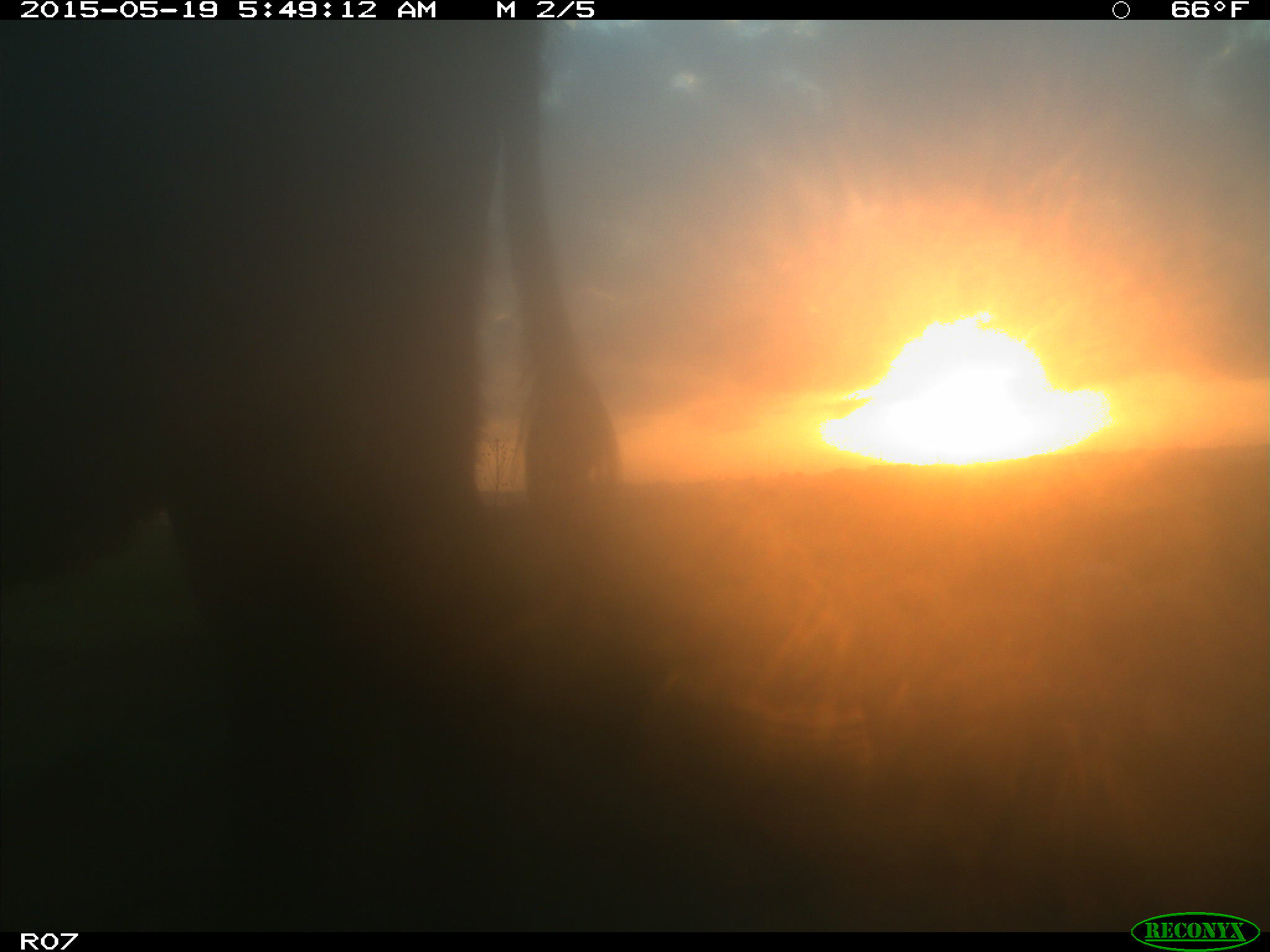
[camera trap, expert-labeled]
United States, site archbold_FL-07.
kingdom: Animalia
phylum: Chordata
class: Mammalia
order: Artiodactyla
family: Bovidae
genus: Bos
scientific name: Bos taurus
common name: domestic cow